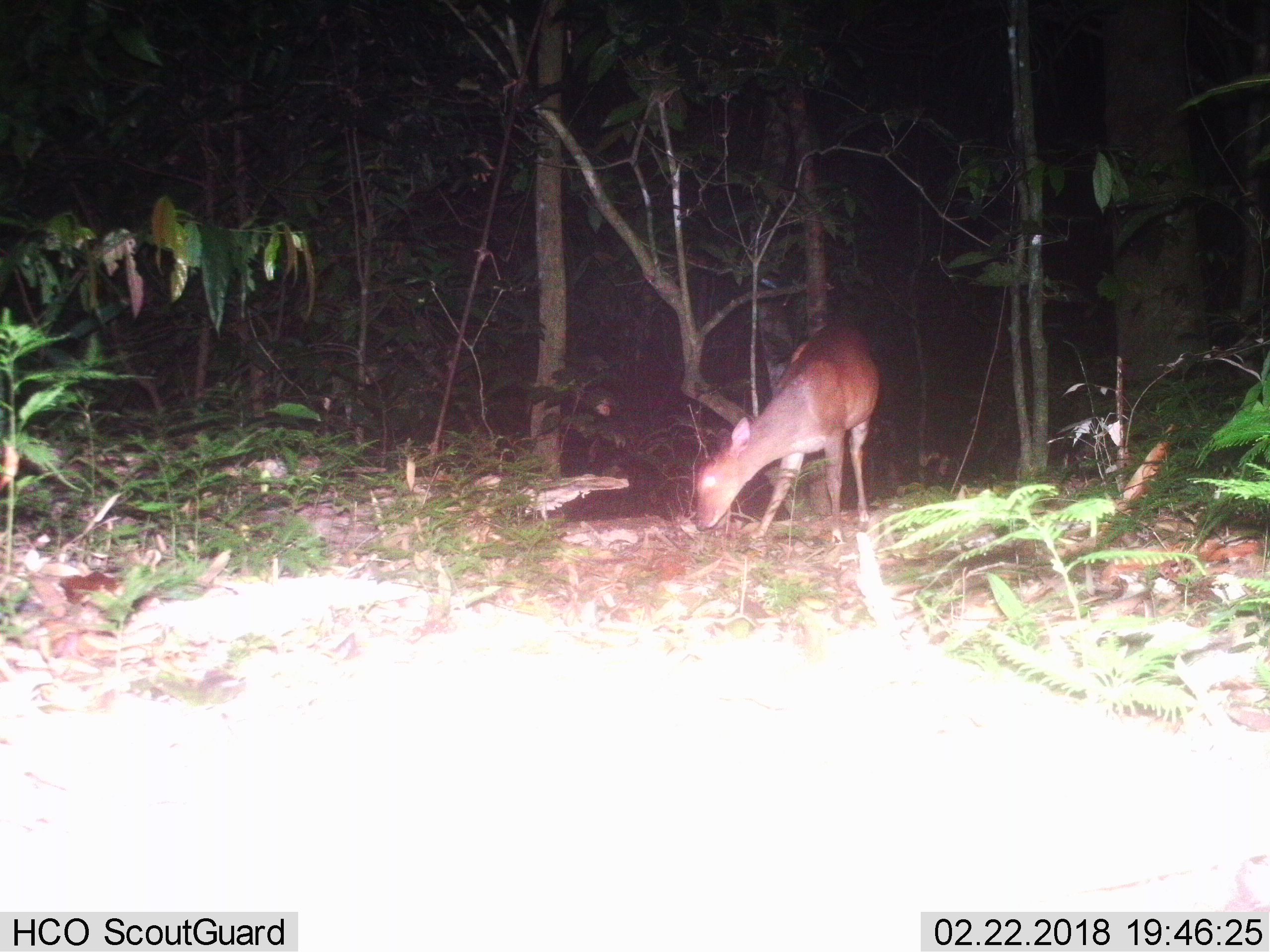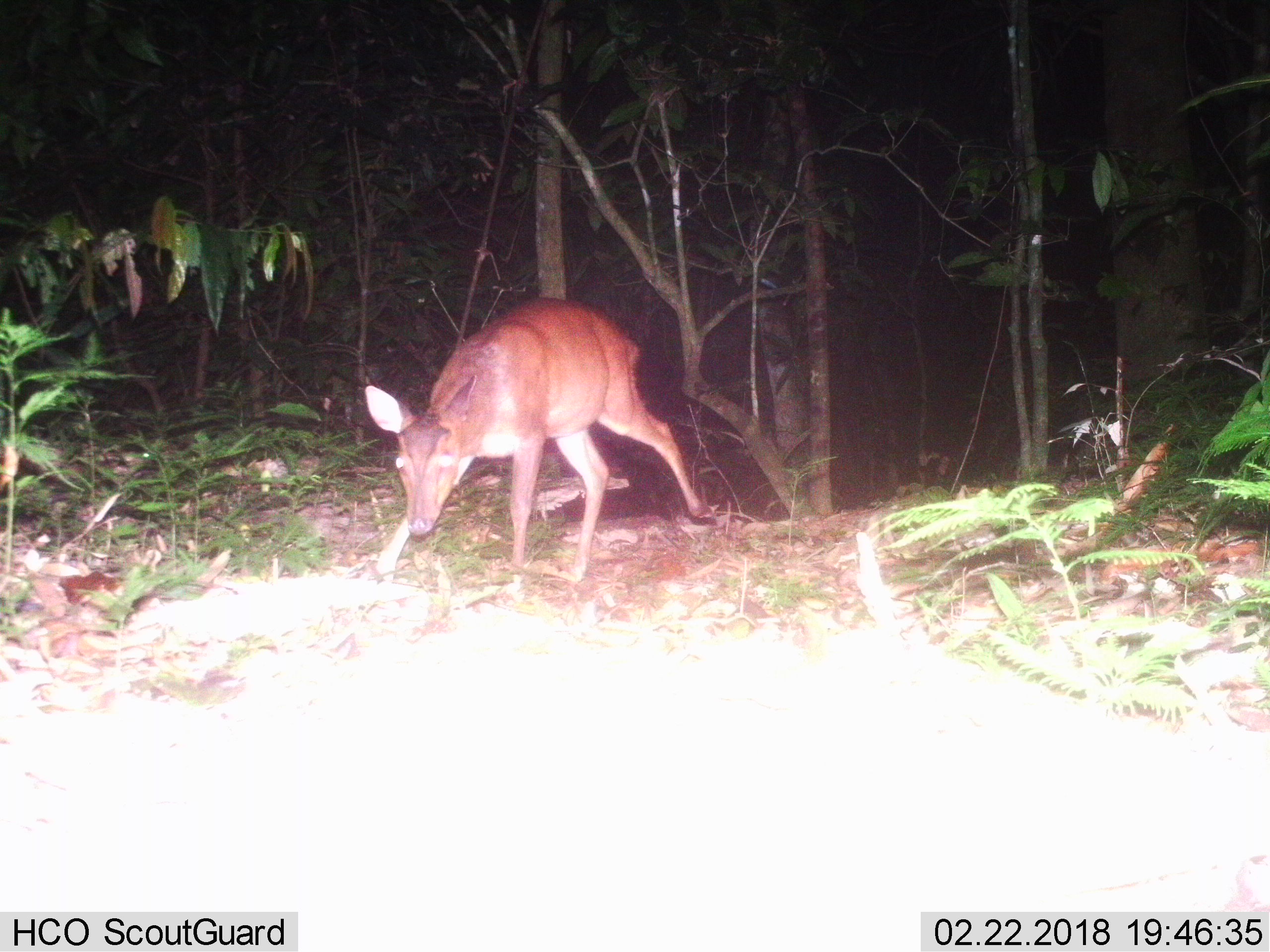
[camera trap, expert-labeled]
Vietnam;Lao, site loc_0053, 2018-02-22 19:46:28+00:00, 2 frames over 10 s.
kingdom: Animalia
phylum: Chordata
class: Mammalia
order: Artiodactyla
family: Cervidae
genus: Muntiacus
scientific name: Muntiacus vuquangensis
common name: large-antlered muntjac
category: large antlered muntjac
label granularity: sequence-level